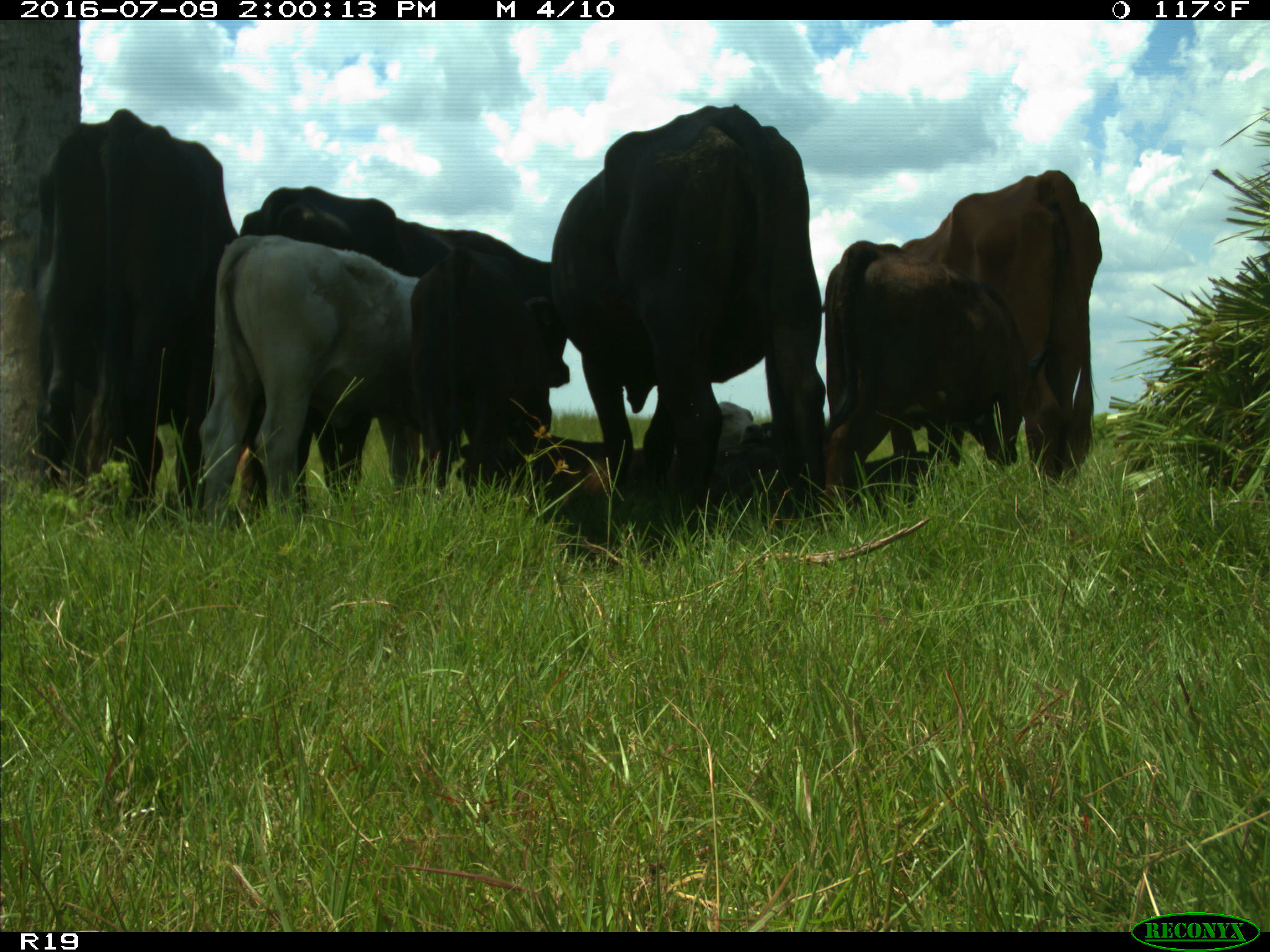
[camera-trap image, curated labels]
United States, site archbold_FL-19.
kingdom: Animalia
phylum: Chordata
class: Mammalia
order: Artiodactyla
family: Bovidae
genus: Bos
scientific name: Bos taurus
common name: domestic cow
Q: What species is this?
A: Bos taurus (domestic cow).